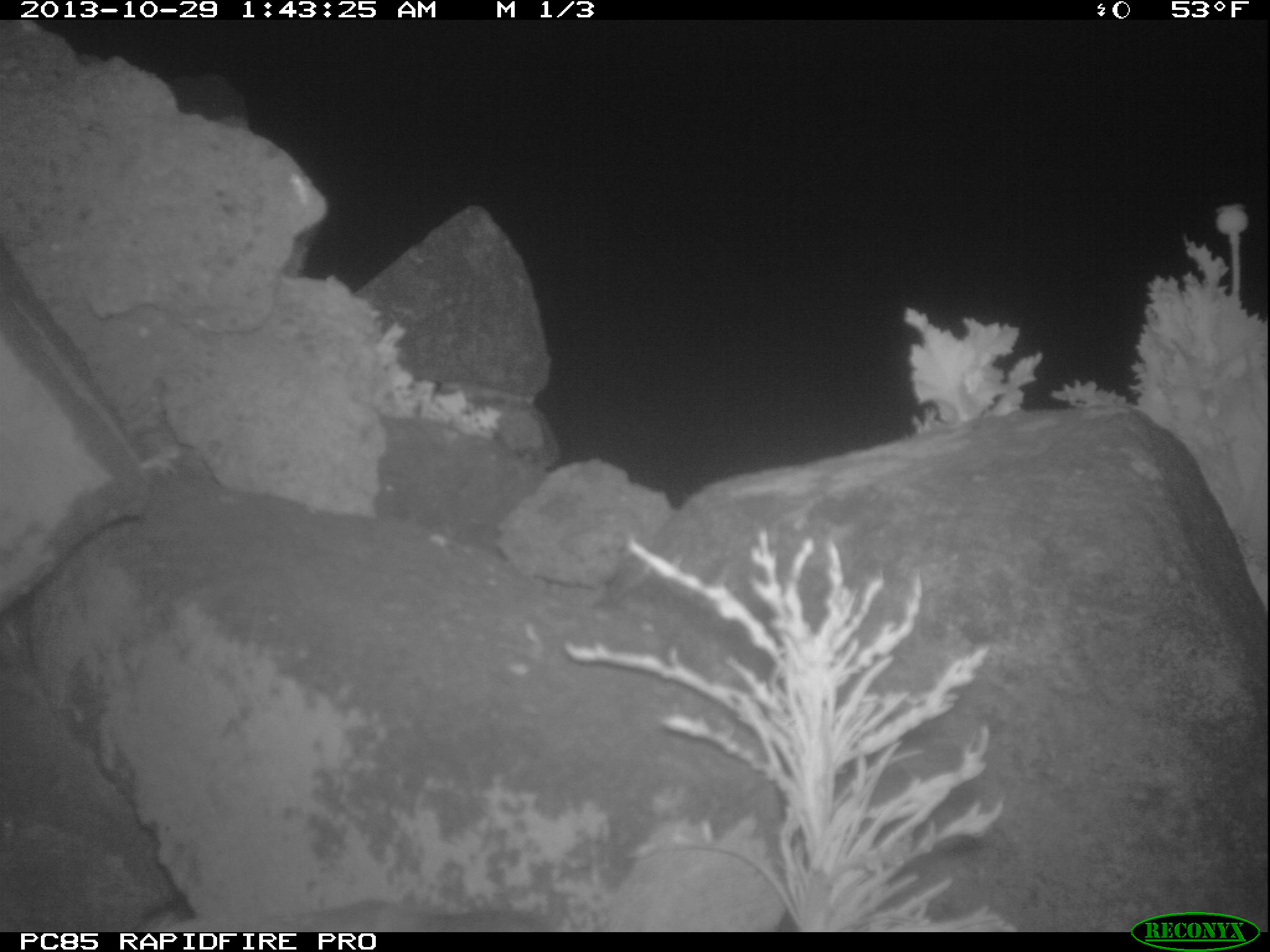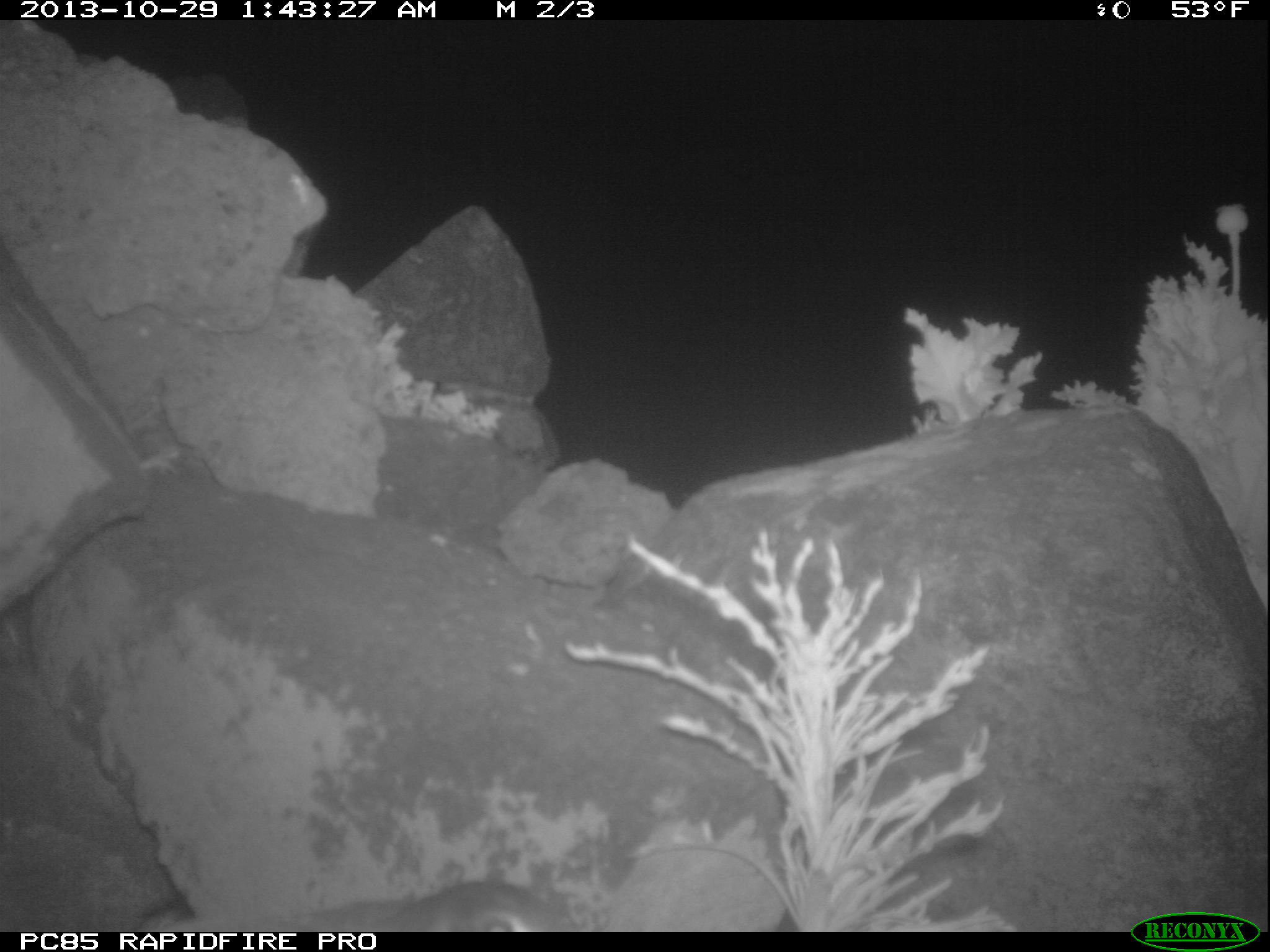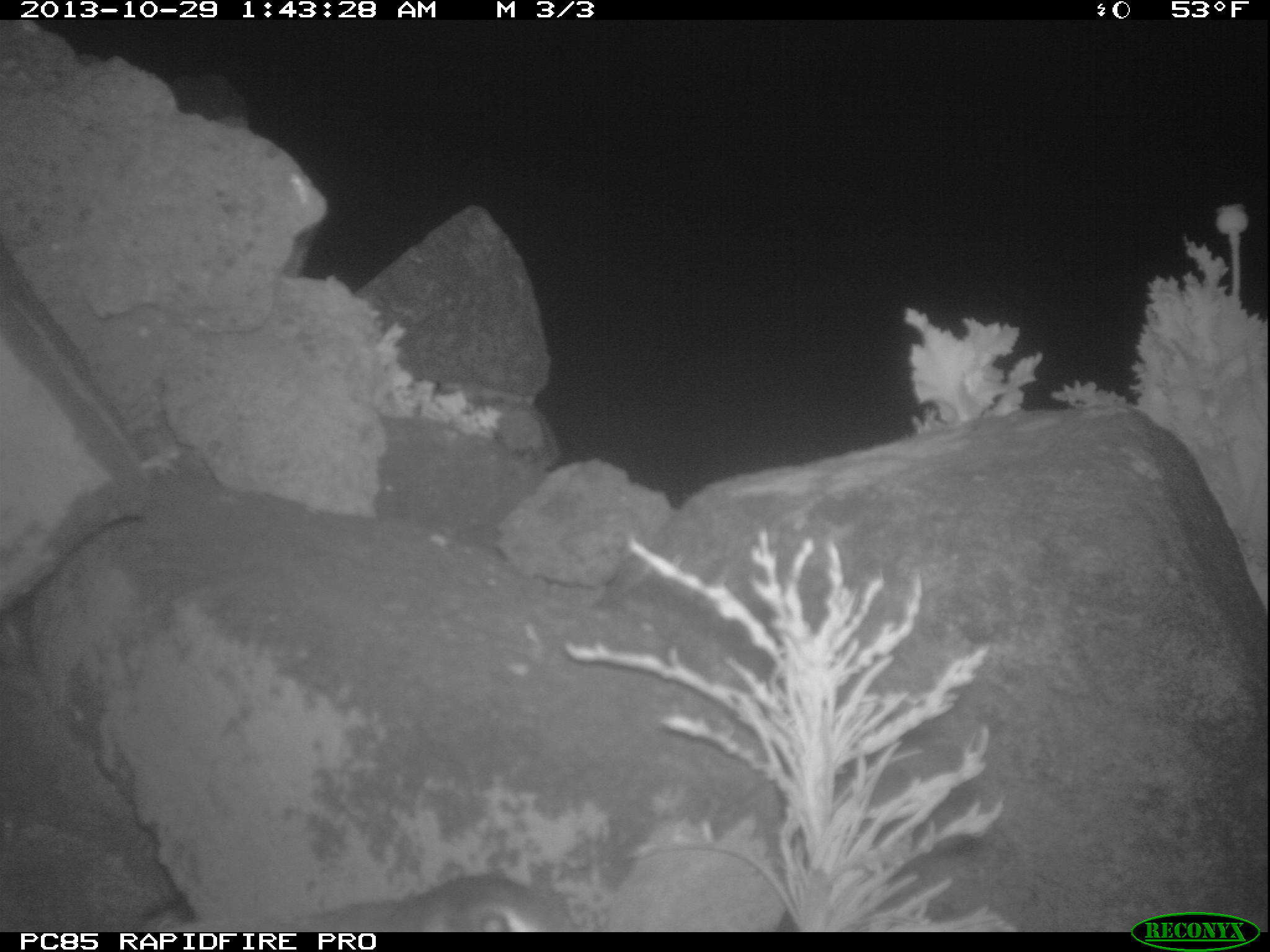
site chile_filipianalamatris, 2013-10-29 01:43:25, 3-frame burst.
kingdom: Animalia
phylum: Chordata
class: Aves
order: Procellariiformes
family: Procellariidae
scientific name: Procellariidae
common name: petrel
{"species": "petrel (Procellariidae)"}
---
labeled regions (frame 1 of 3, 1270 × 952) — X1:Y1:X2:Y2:
petrel: 277:896:563:928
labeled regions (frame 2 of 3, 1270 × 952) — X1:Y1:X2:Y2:
petrel: 354:874:571:932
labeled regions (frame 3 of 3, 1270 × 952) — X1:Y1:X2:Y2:
petrel: 299:873:574:932